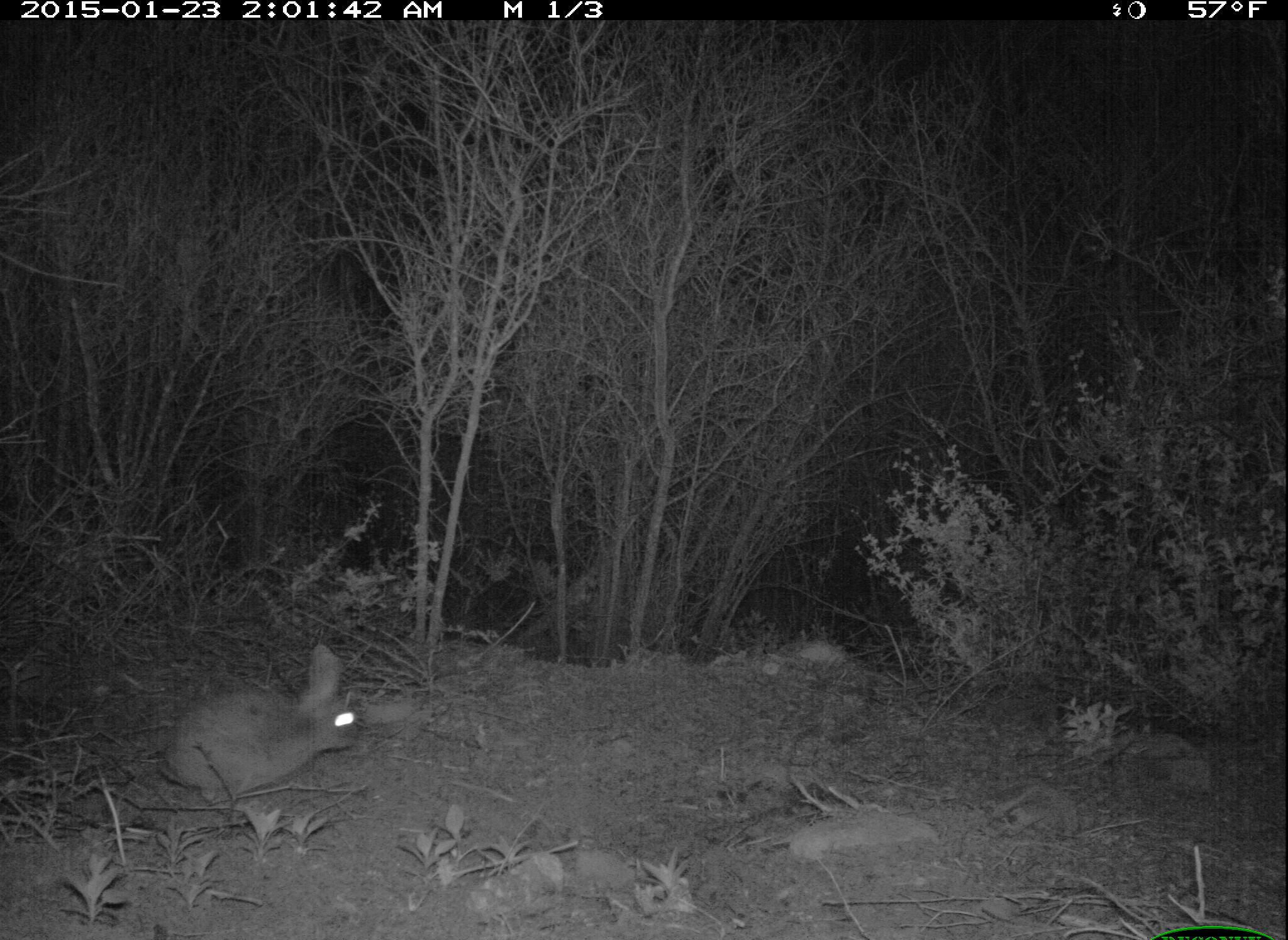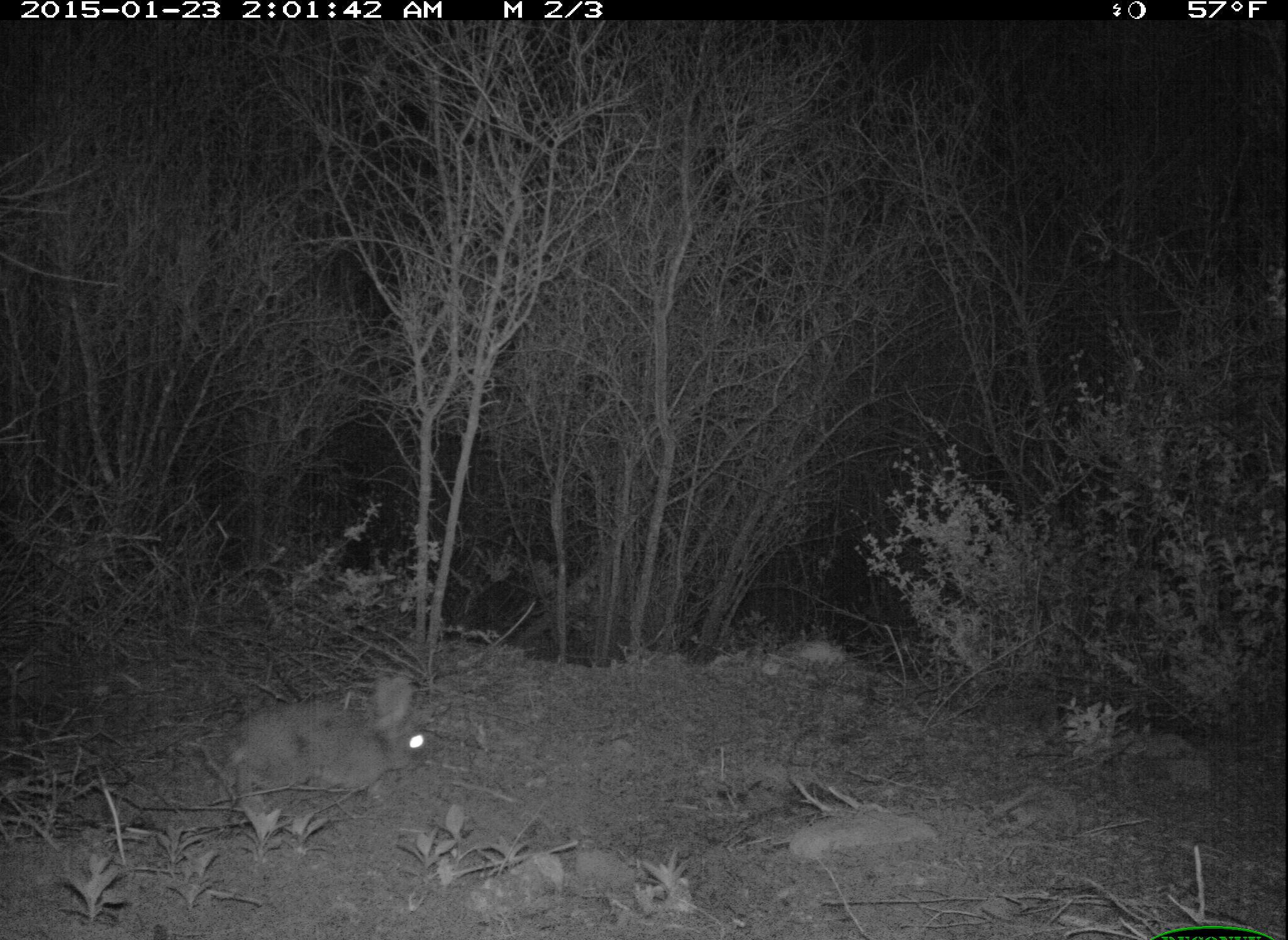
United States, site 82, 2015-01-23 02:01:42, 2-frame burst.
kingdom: Animalia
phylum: Chordata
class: Mammalia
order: Lagomorpha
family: Leporidae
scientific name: Leporidae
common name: rabbits and hares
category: rabbit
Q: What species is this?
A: Rabbit (rabbits and hares) (Leporidae).